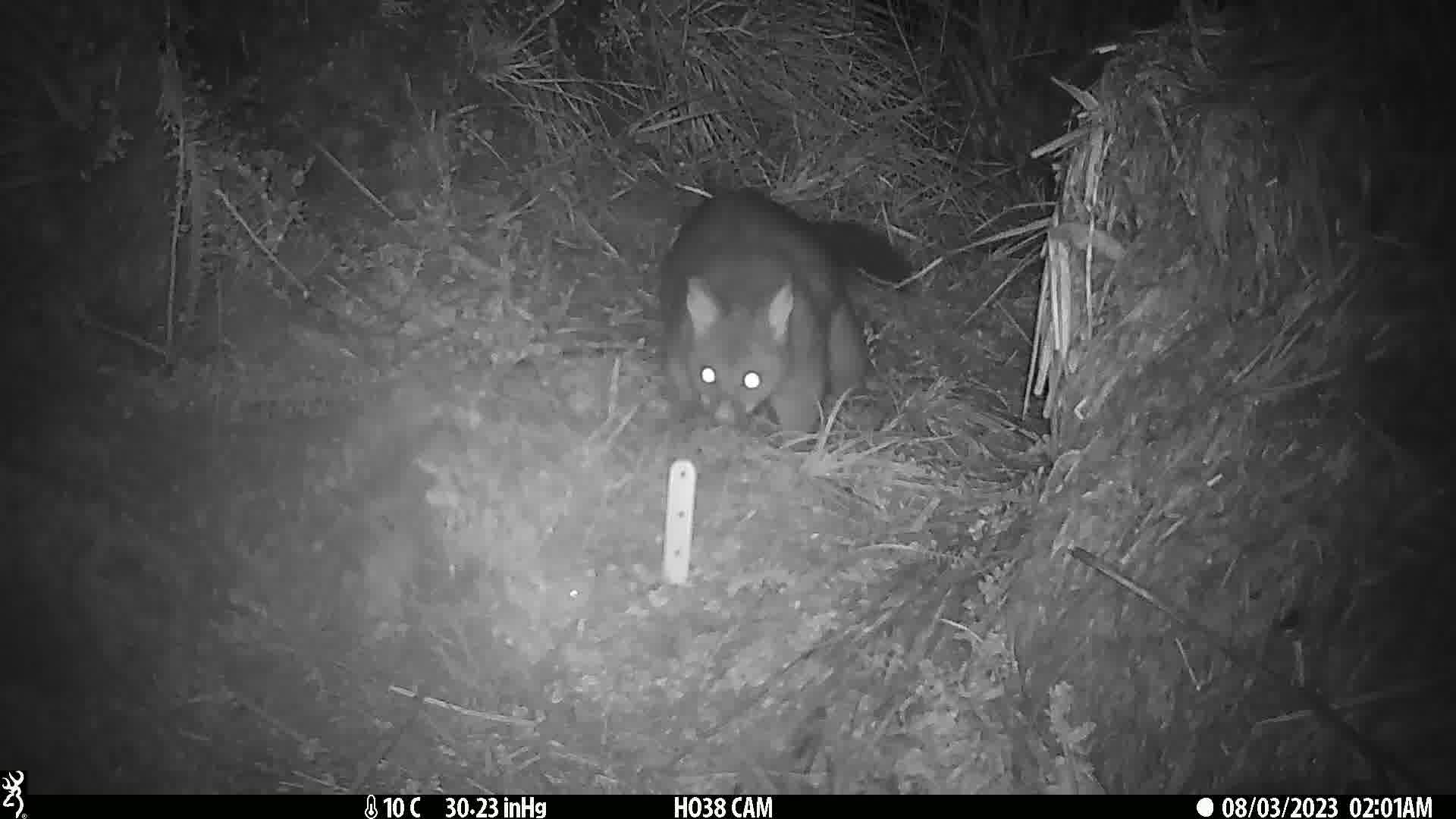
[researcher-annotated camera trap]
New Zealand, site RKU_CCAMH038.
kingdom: Animalia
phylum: Chordata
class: Mammalia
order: Diprotodontia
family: Phalangeridae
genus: Trichosurus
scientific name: Trichosurus vulpecula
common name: common brushtail possum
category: possum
Possum (common brushtail possum) (Trichosurus vulpecula).